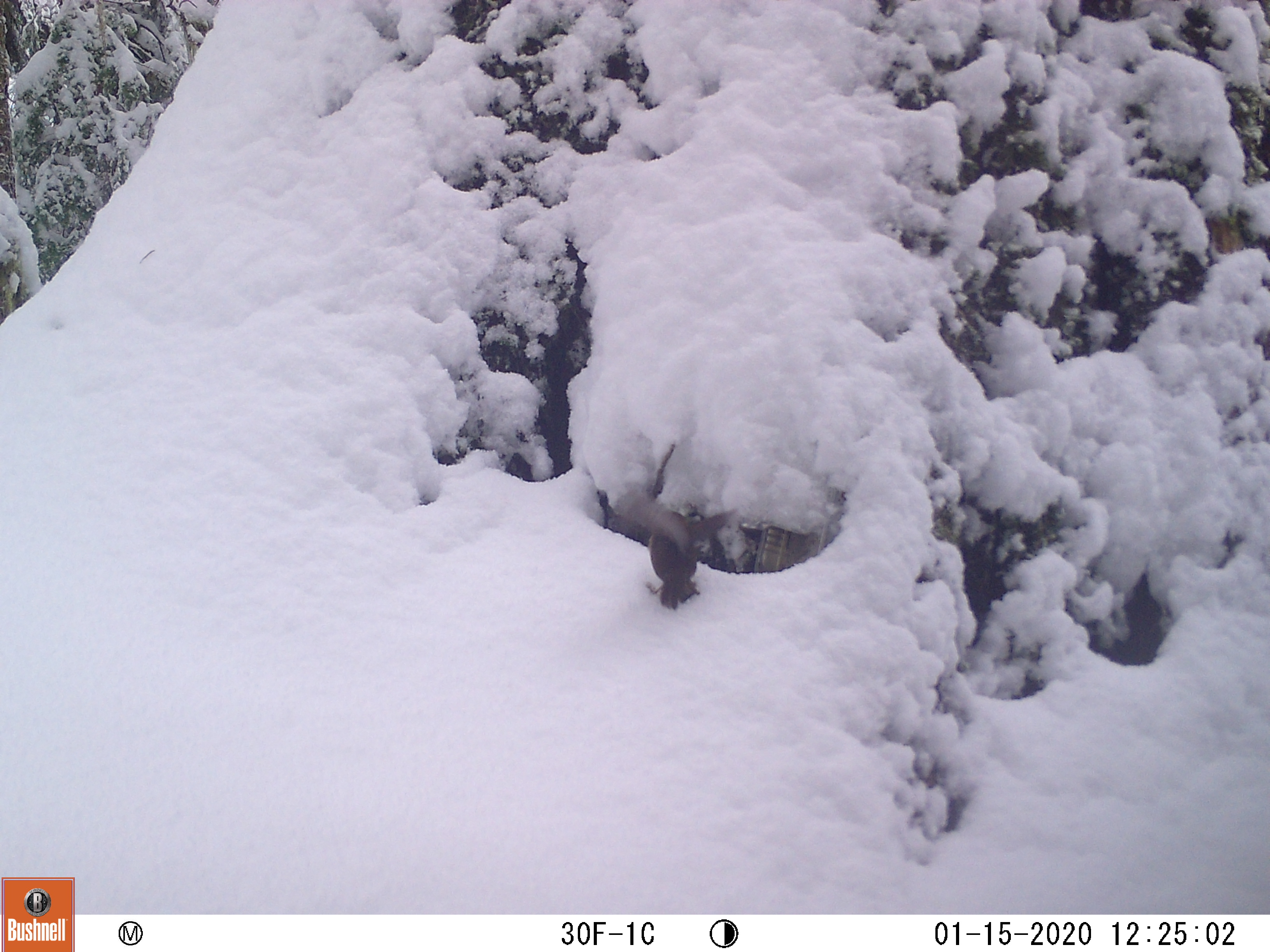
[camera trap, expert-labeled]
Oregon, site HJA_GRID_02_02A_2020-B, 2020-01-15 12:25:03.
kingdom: Animalia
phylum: Chordata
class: Aves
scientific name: Aves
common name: bird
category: other bird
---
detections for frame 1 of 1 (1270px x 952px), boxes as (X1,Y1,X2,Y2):
other bird: (596,482,753,620)